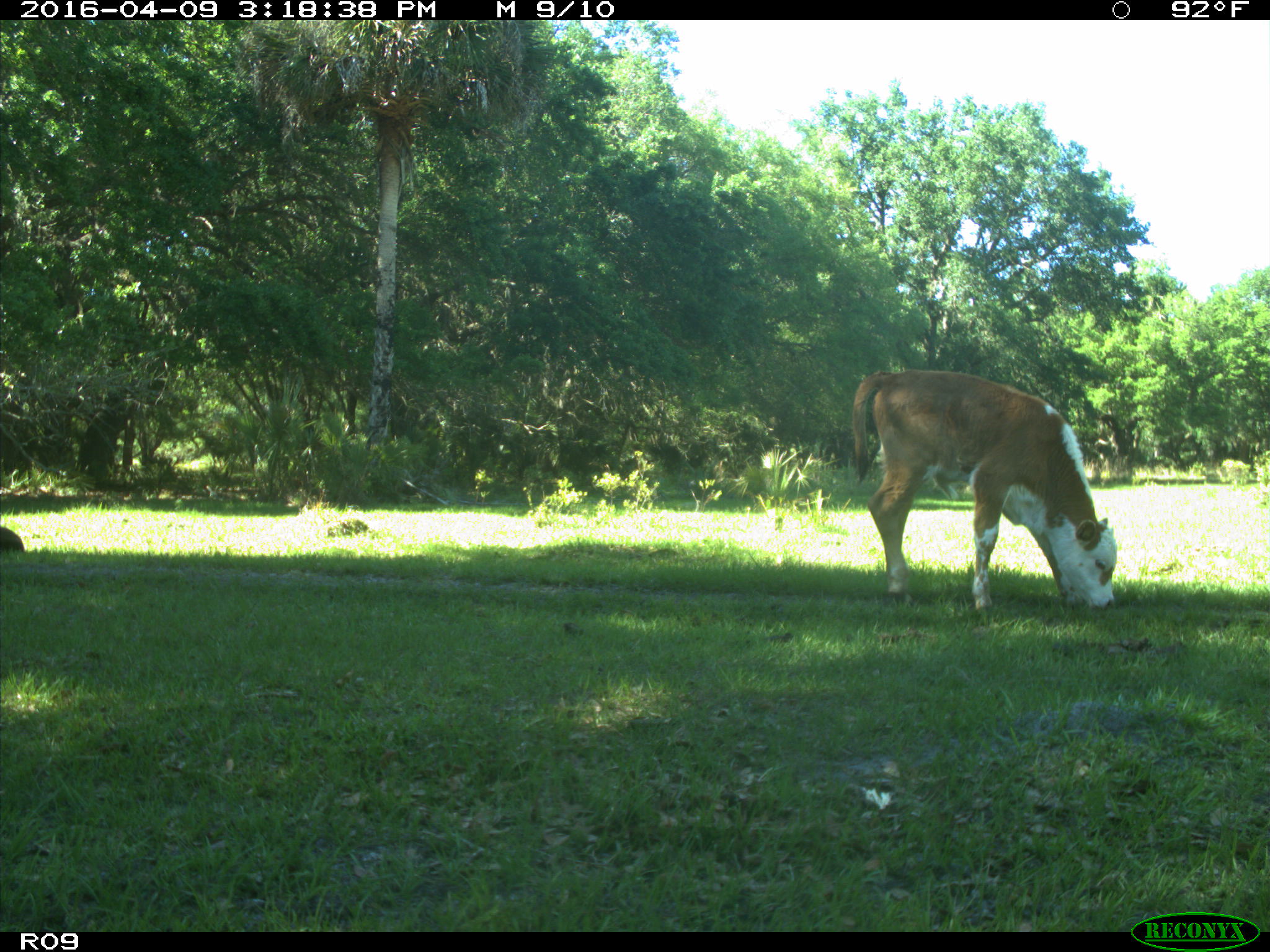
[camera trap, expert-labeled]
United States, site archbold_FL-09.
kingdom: Animalia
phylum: Chordata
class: Mammalia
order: Artiodactyla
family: Bovidae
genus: Bos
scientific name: Bos taurus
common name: domestic cow